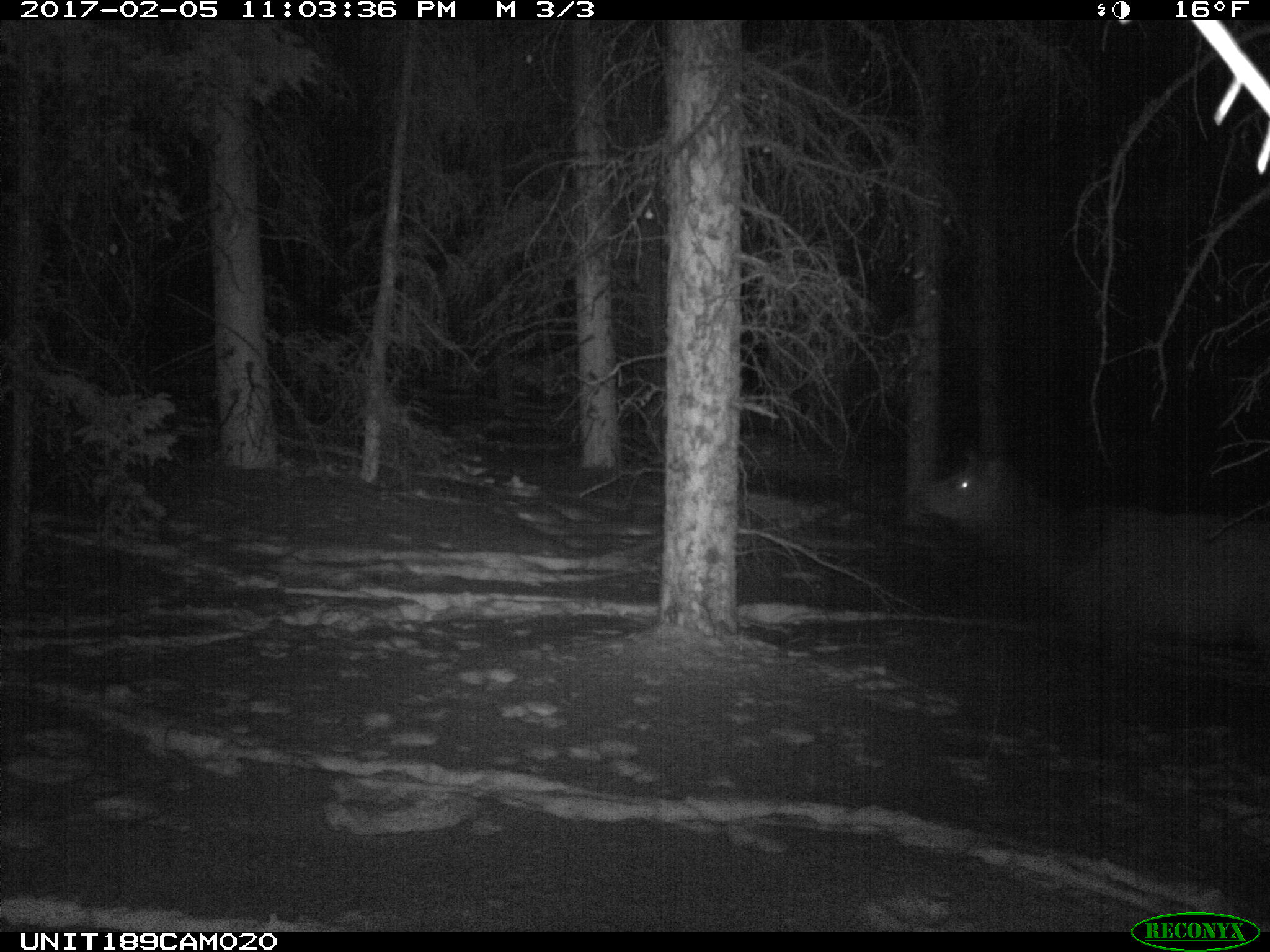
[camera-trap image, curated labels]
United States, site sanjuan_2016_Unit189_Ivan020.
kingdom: Animalia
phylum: Chordata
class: Mammalia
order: Artiodactyla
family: Cervidae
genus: Cervus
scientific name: Cervus elaphus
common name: red deer